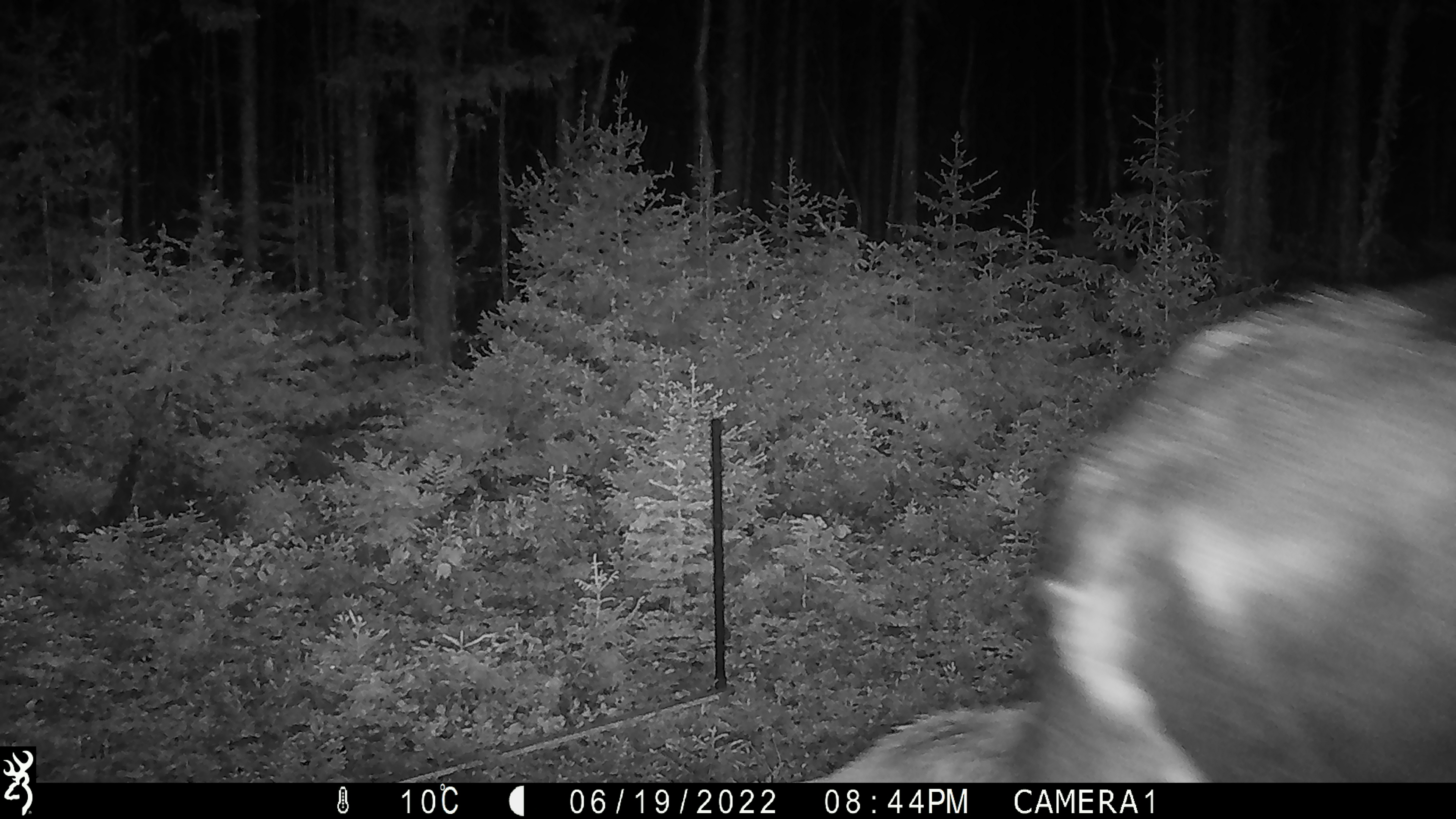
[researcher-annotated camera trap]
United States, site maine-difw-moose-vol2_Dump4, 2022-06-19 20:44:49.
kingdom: Animalia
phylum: Chordata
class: Mammalia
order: Artiodactyla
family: Cervidae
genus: Alces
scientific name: Alces alces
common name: moose